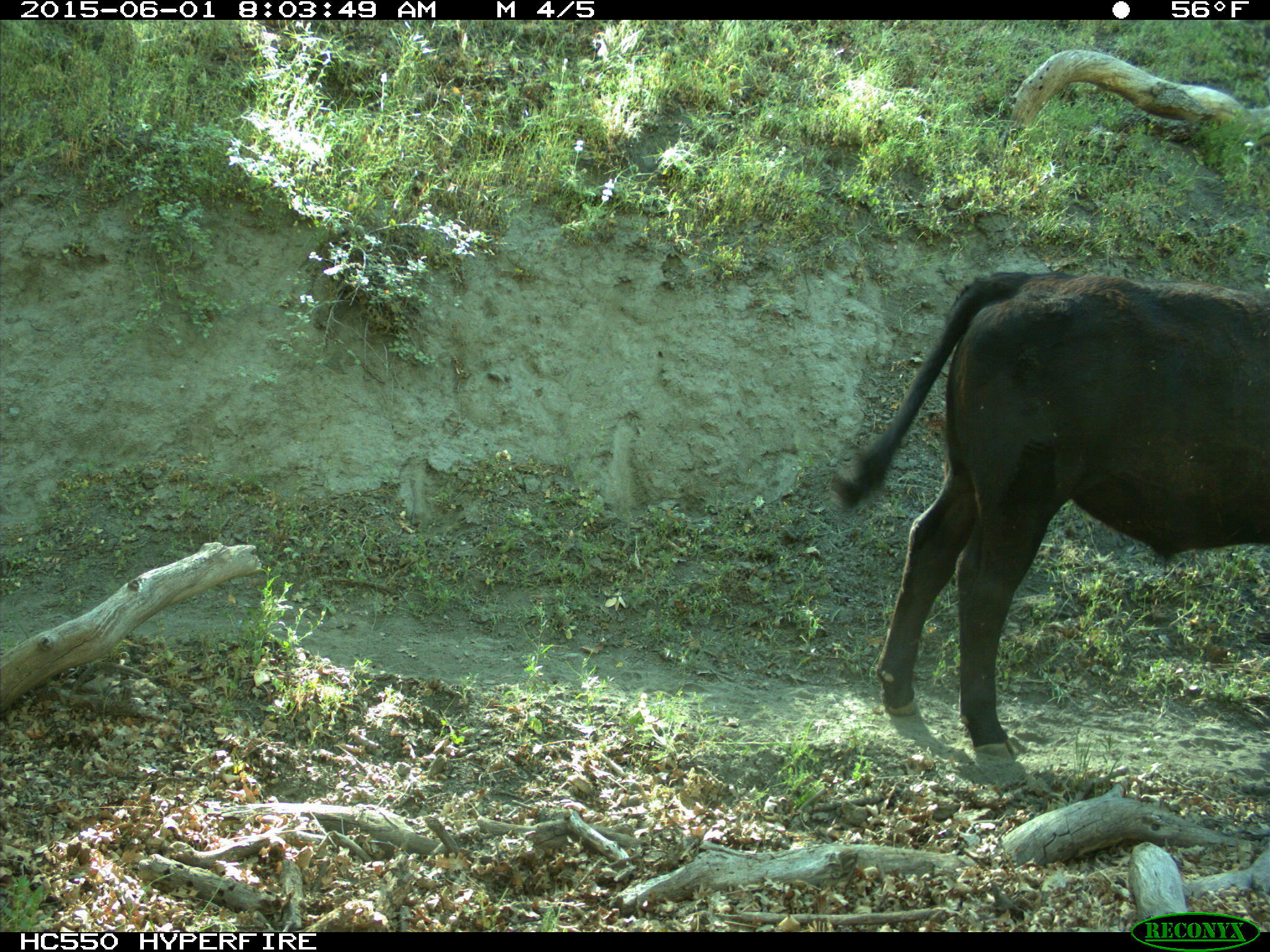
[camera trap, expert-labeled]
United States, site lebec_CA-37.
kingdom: Animalia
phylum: Chordata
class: Mammalia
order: Artiodactyla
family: Bovidae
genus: Bos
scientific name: Bos taurus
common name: domestic cow